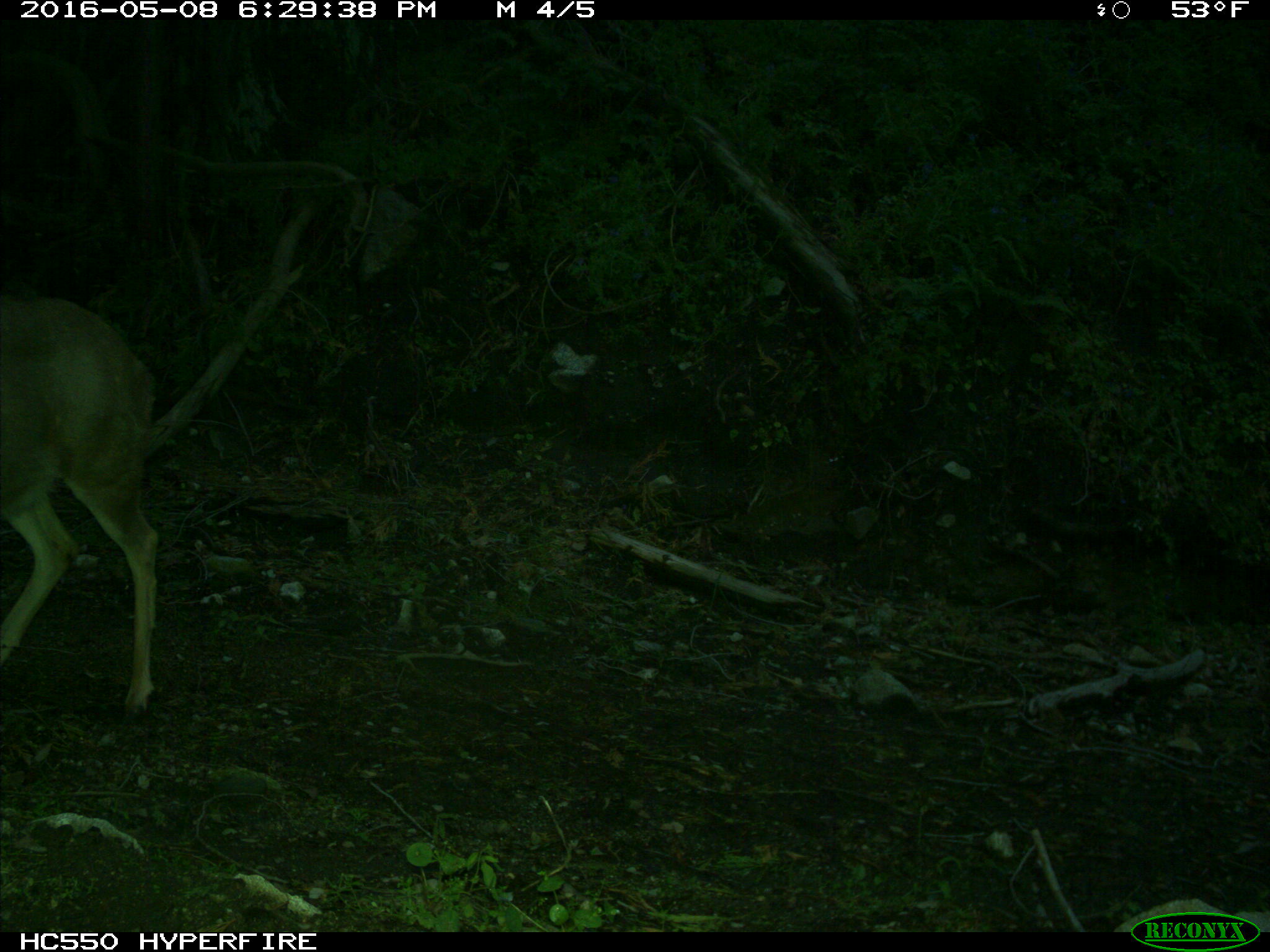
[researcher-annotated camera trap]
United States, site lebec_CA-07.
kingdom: Animalia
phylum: Chordata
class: Mammalia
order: Artiodactyla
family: Cervidae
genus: Odocoileus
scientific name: Odocoileus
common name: deer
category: unidentified deer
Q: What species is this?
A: Unidentified deer (deer) (Odocoileus).